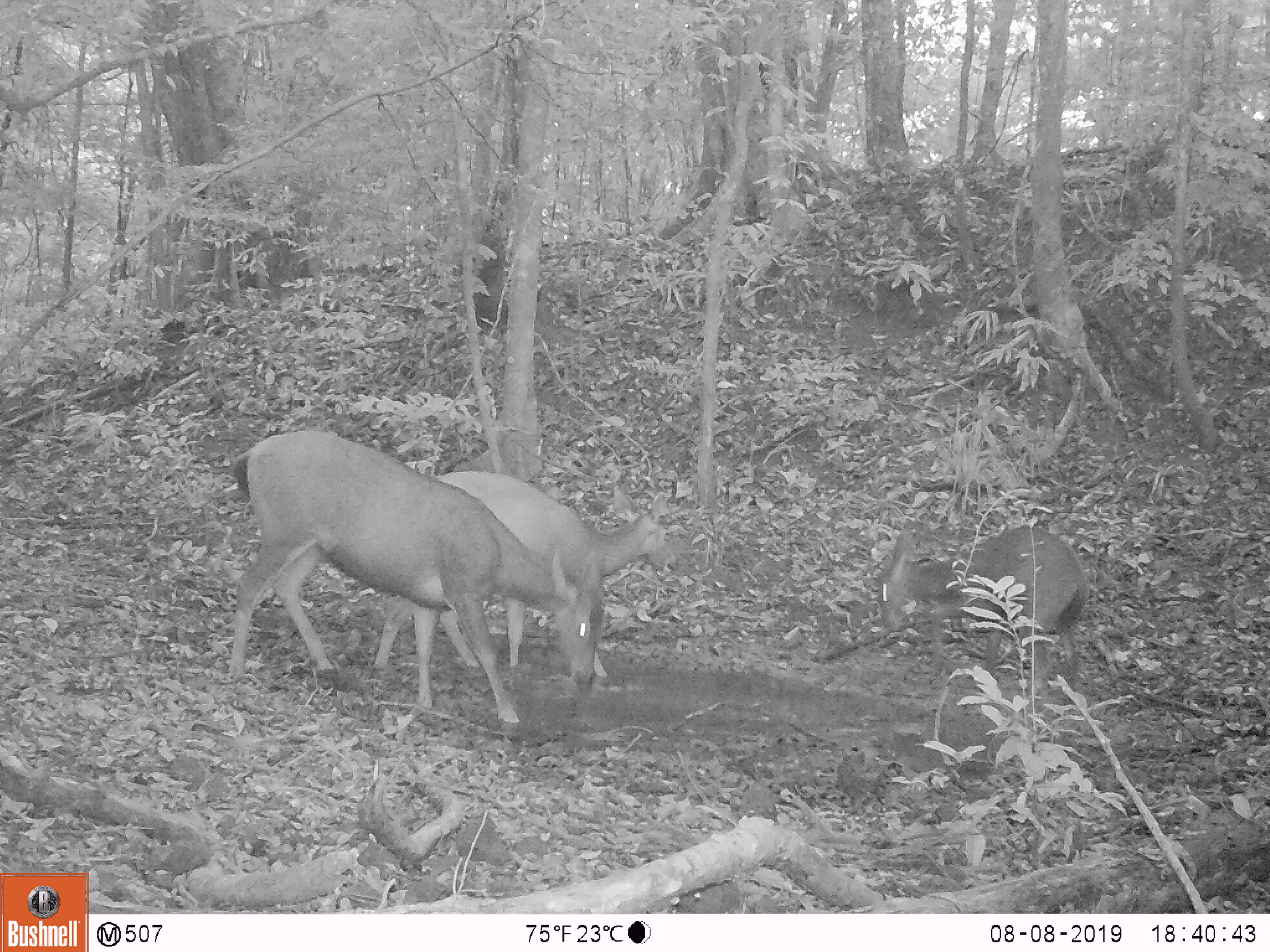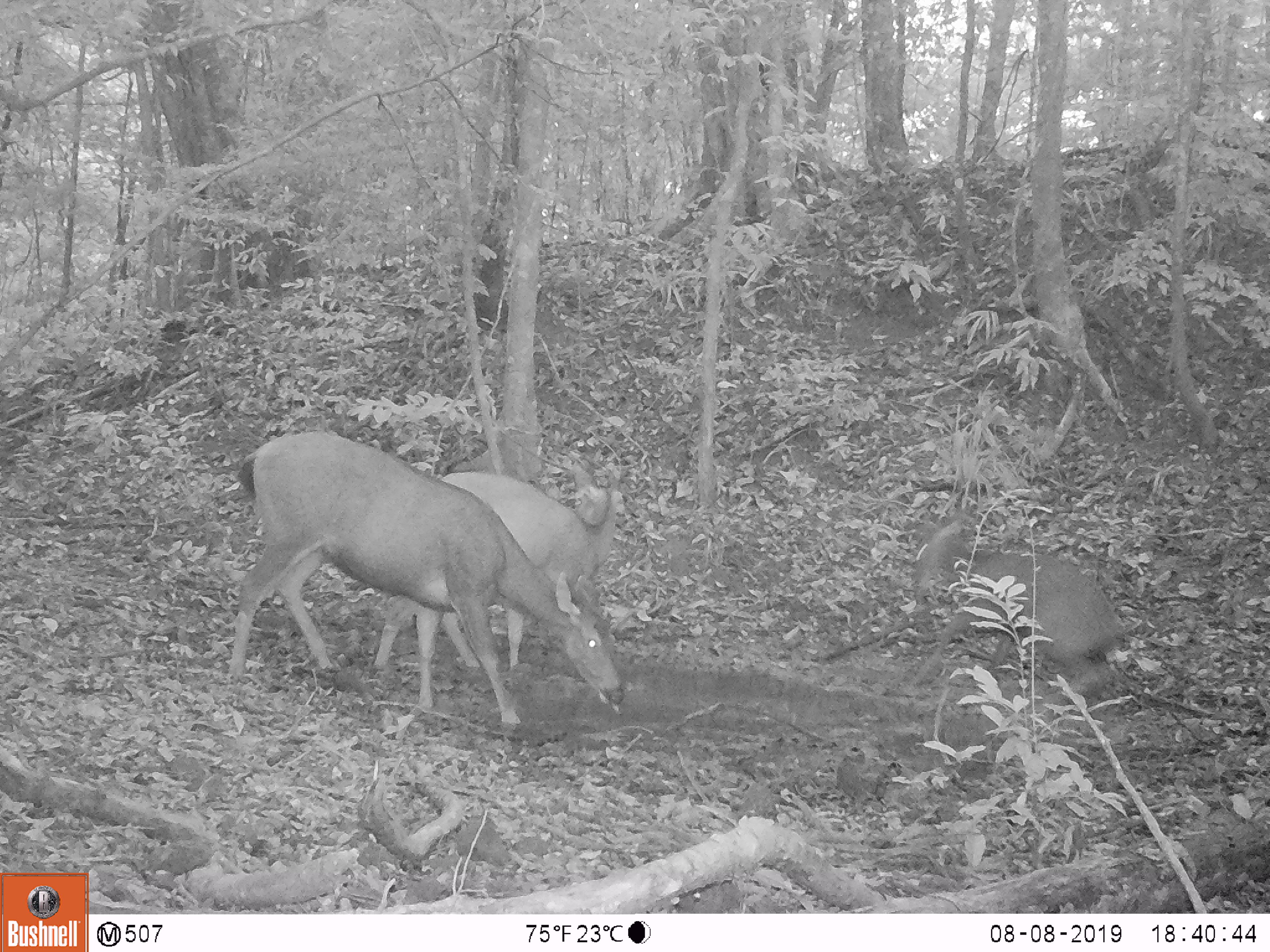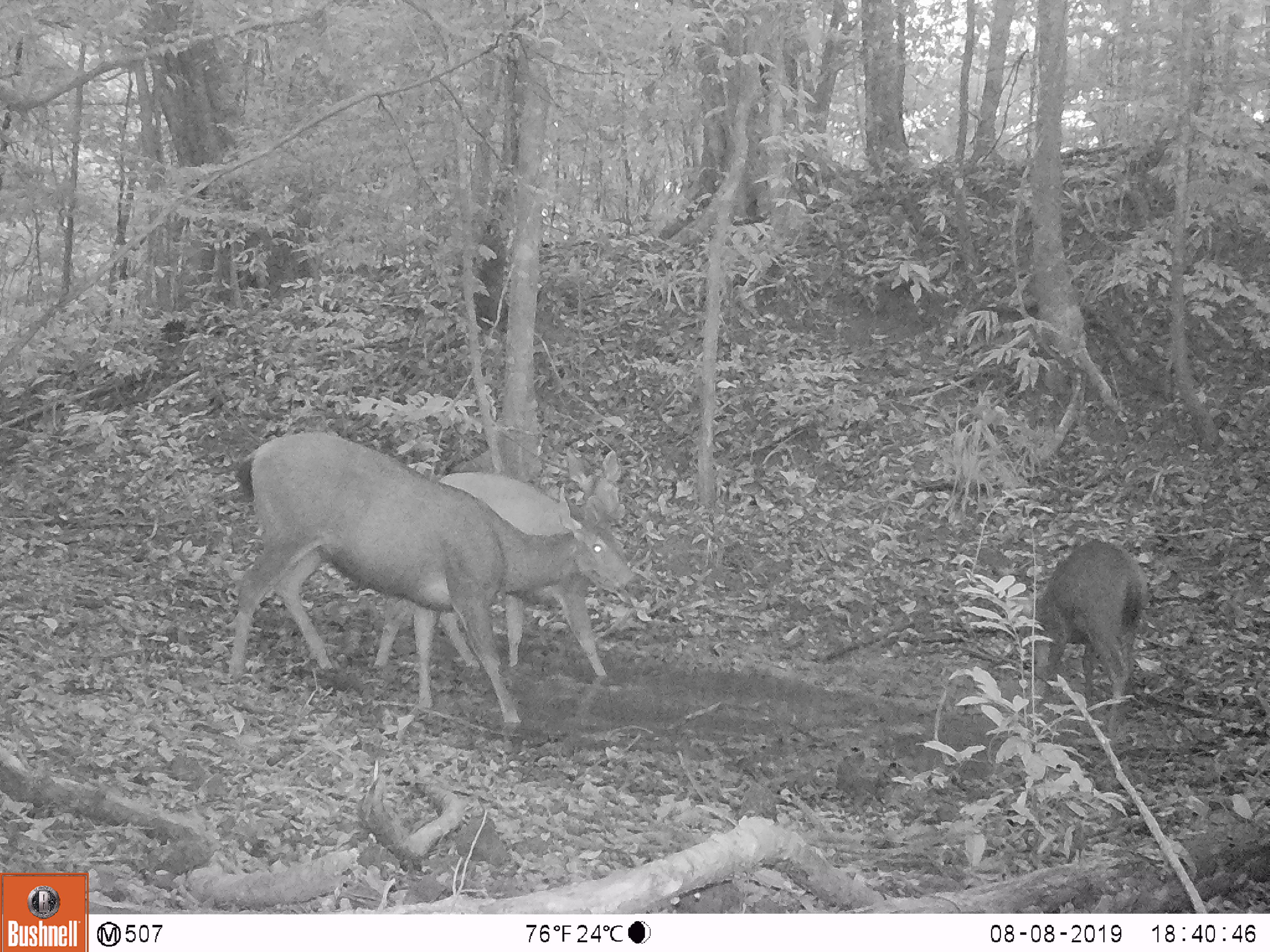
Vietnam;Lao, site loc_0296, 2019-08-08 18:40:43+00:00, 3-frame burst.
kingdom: Animalia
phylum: Chordata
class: Mammalia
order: Artiodactyla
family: Cervidae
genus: Rusa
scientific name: Rusa unicolor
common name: sambar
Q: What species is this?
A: Sambar (Rusa unicolor).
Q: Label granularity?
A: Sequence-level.